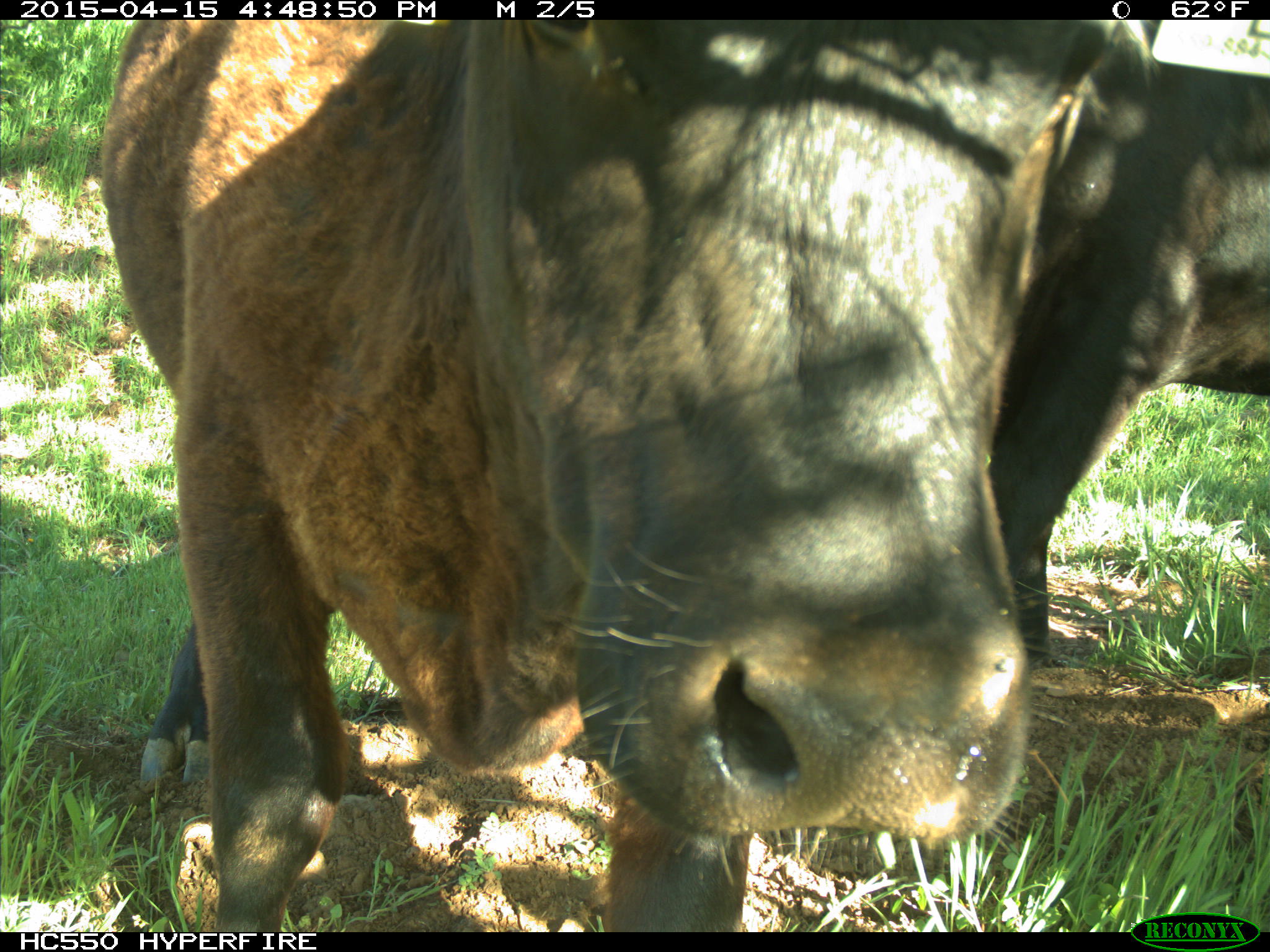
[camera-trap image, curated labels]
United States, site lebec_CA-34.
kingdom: Animalia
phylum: Chordata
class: Mammalia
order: Artiodactyla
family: Bovidae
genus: Bos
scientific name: Bos taurus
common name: domestic cow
Bos taurus (domestic cow).